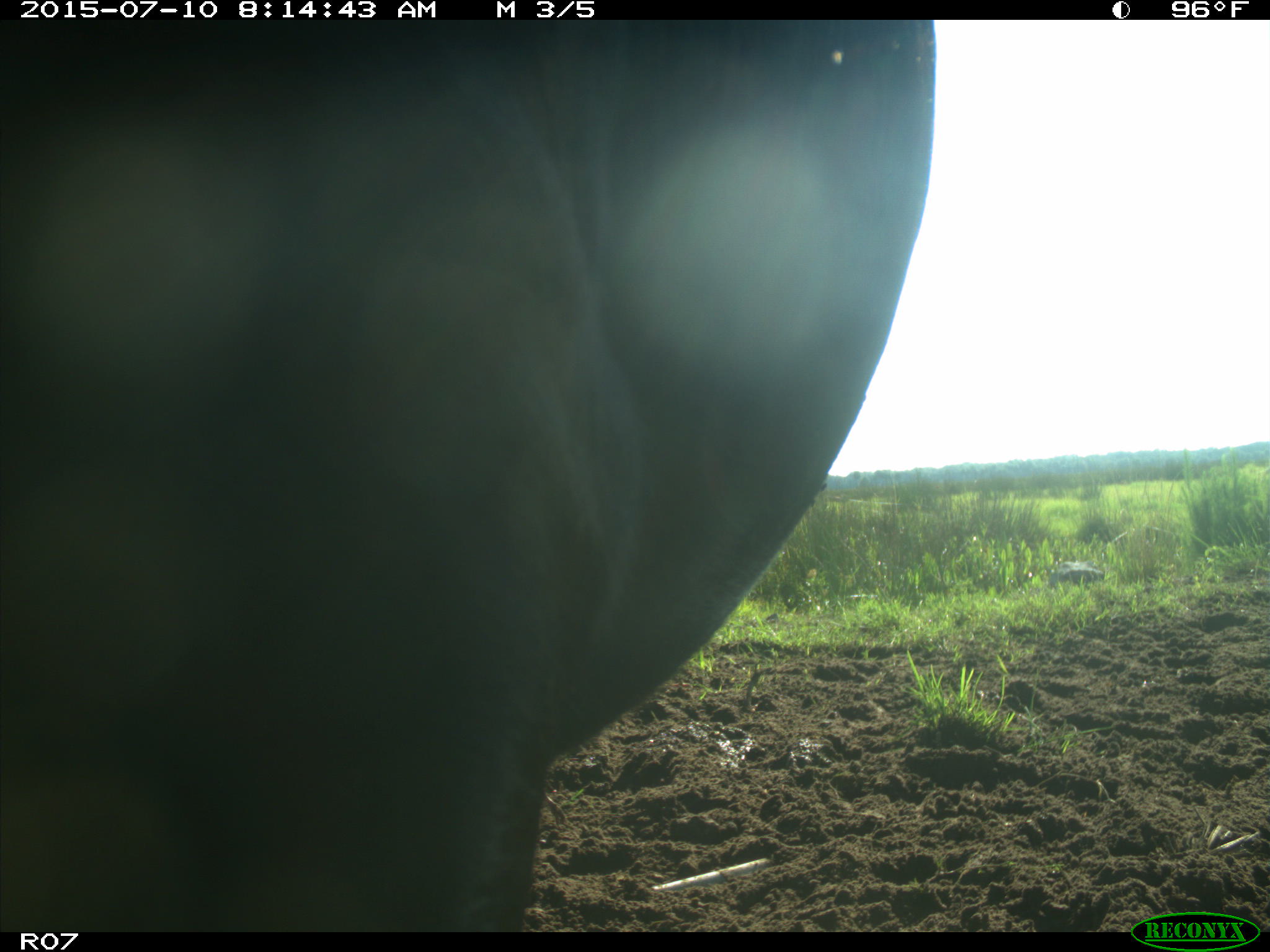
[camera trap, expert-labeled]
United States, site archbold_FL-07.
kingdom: Animalia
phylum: Chordata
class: Mammalia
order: Artiodactyla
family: Bovidae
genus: Bos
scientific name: Bos taurus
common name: domestic cow